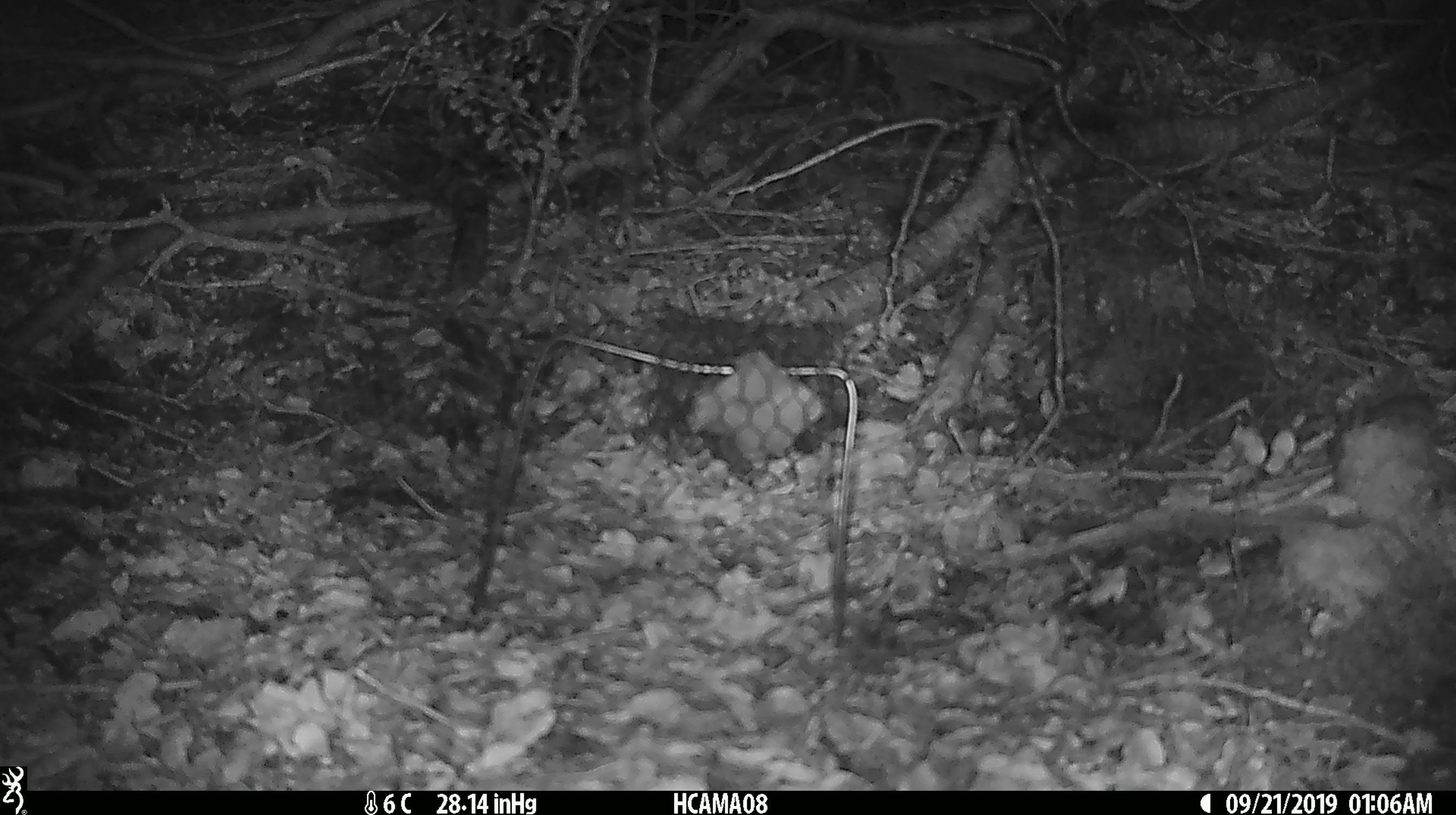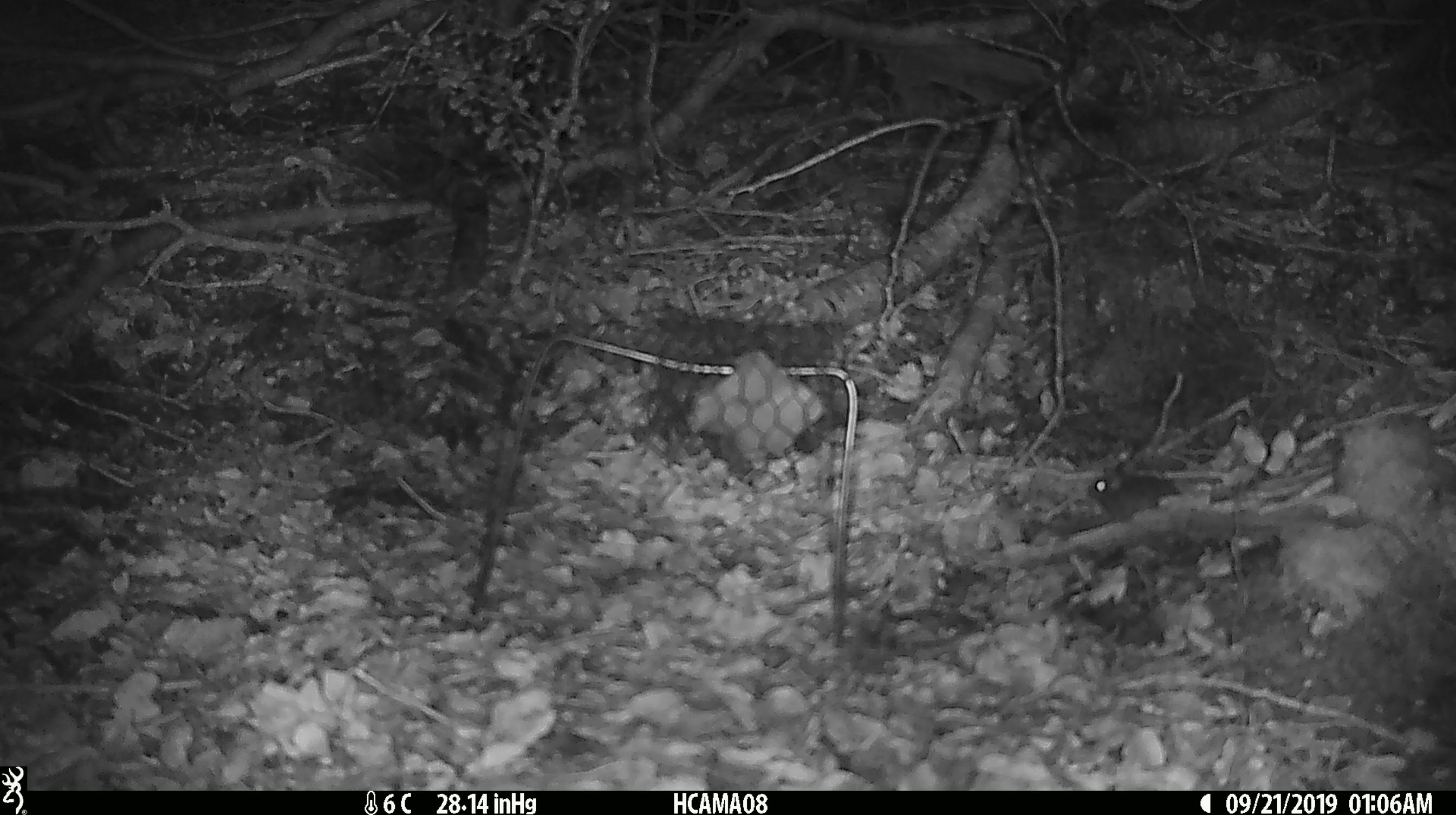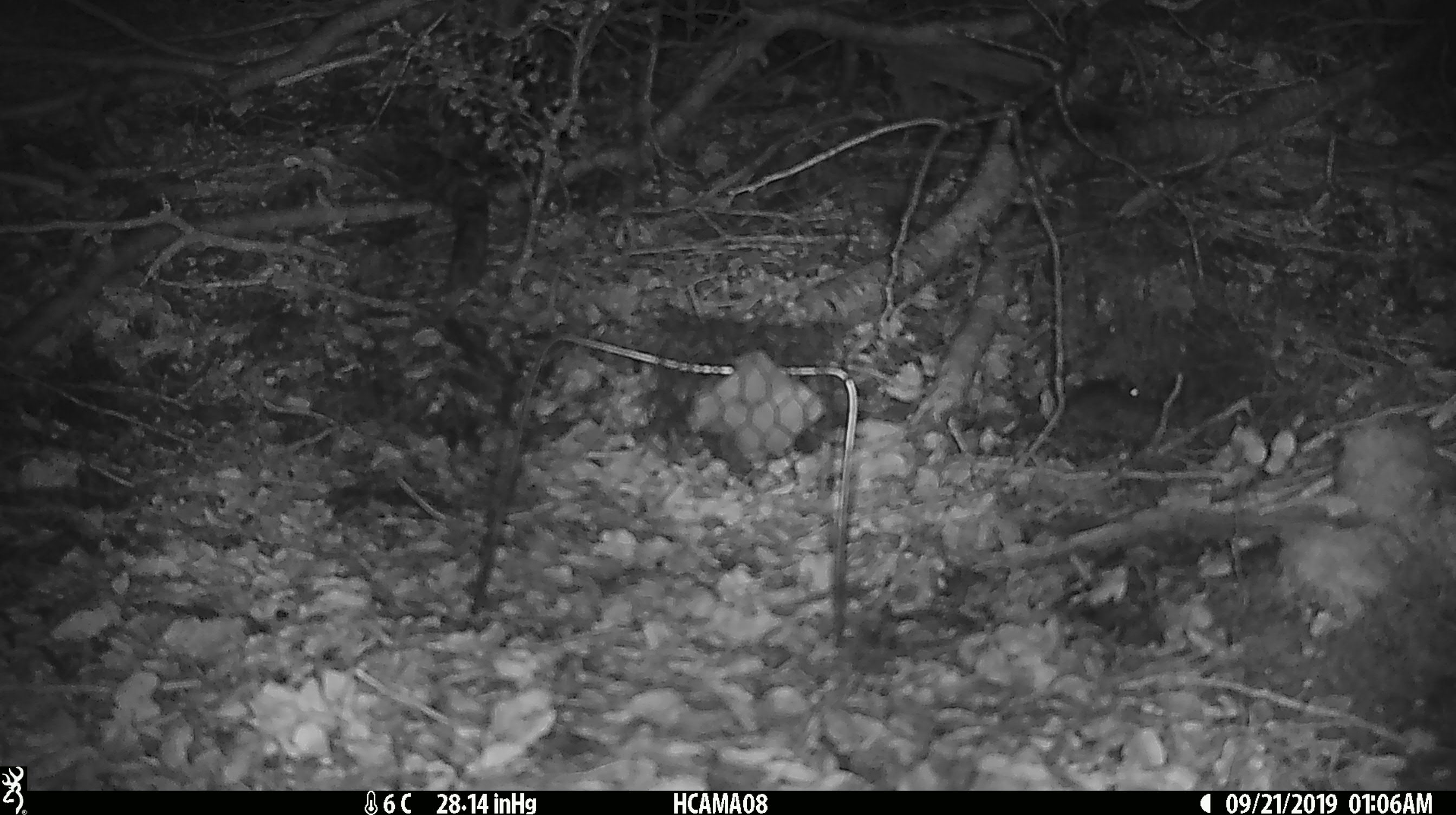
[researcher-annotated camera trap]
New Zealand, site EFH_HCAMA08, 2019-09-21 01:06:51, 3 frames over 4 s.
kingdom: Animalia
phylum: Chordata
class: Mammalia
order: Rodentia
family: Muridae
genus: Mus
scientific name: Mus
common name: mouse